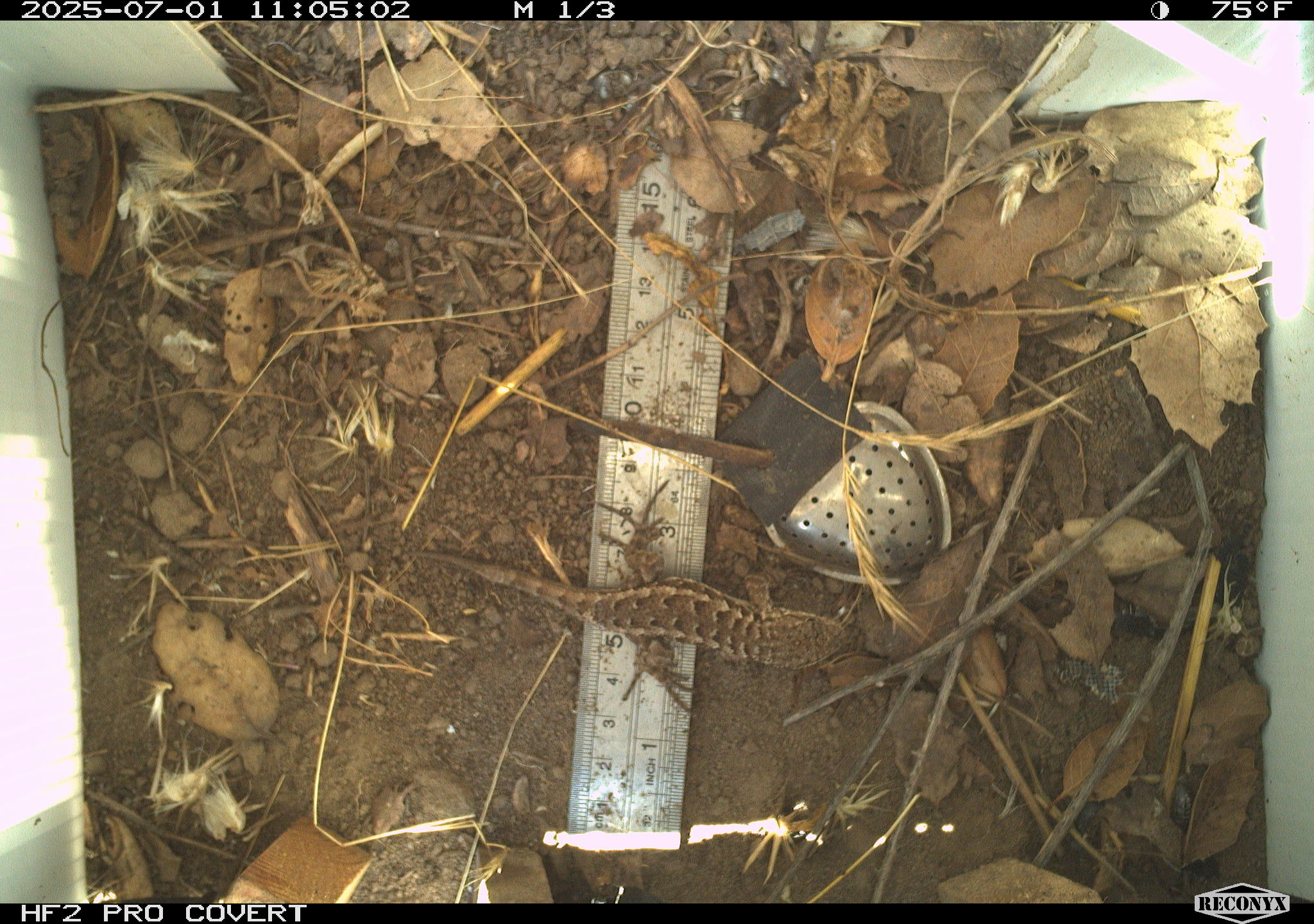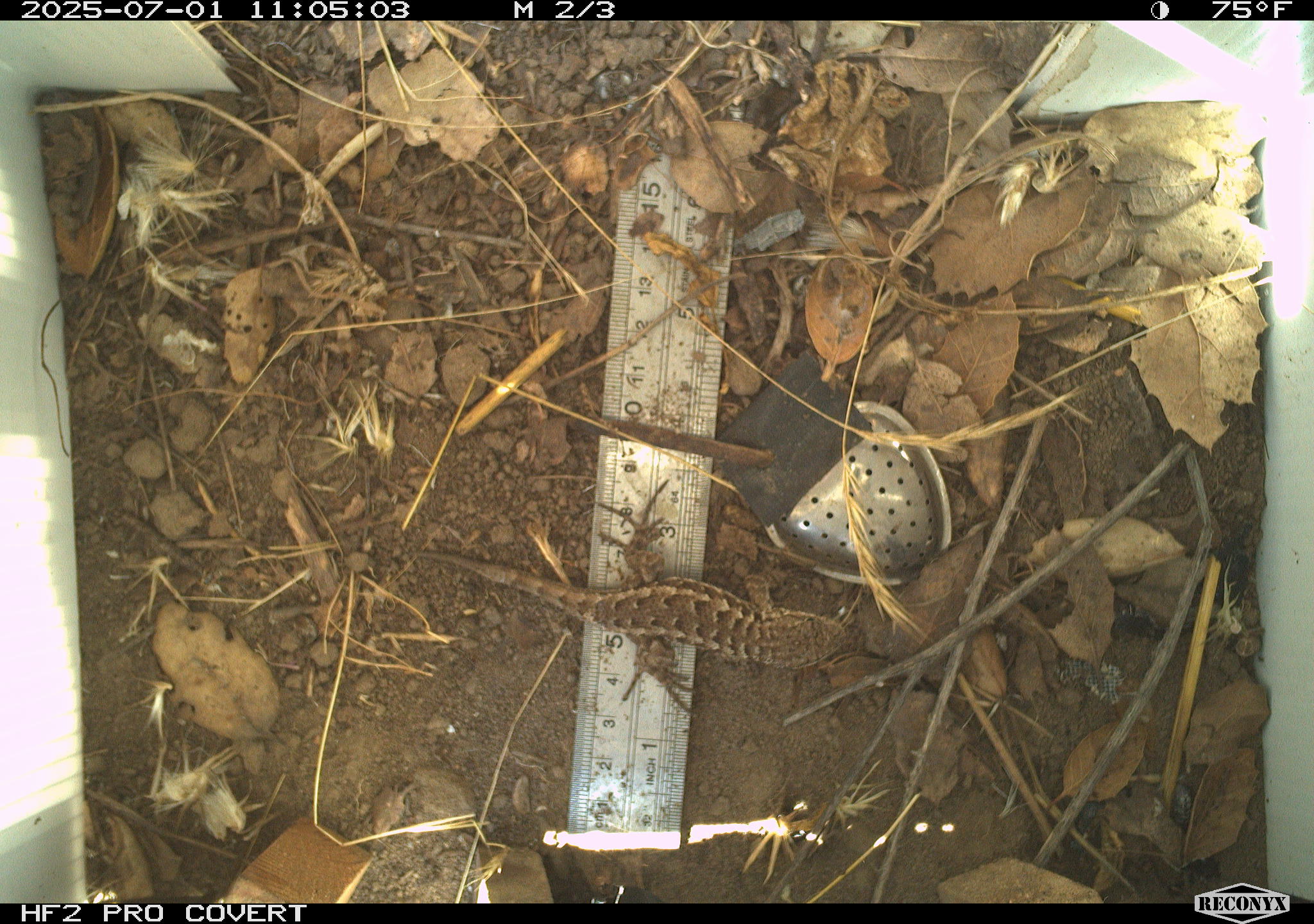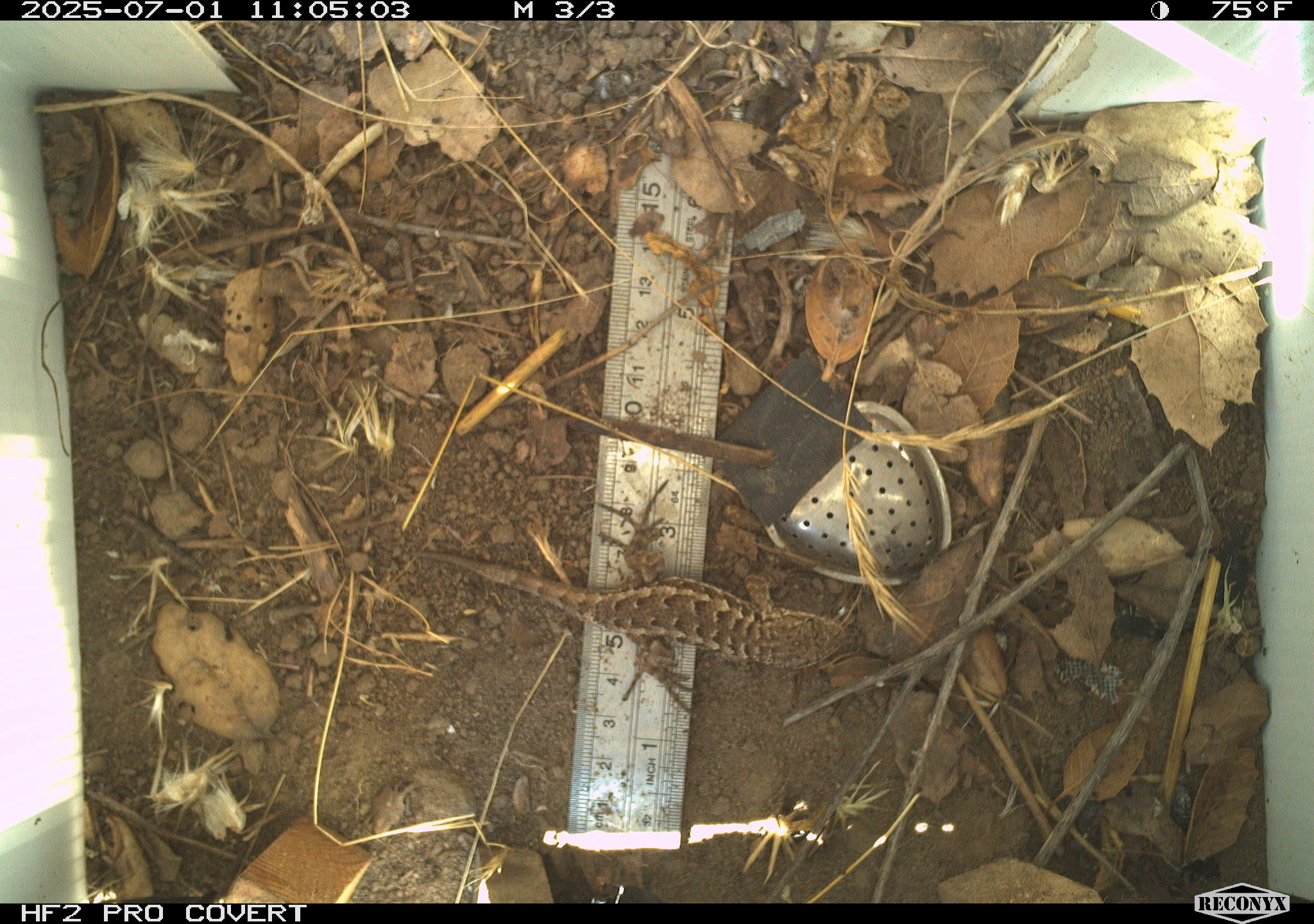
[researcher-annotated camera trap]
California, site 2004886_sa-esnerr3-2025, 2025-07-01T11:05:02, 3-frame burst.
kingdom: Animalia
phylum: Chordata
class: Reptilia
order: Squamata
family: Phrynosomatidae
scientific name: Phrynosomatidae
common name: north american spiny lizards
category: sceloporus/uta species